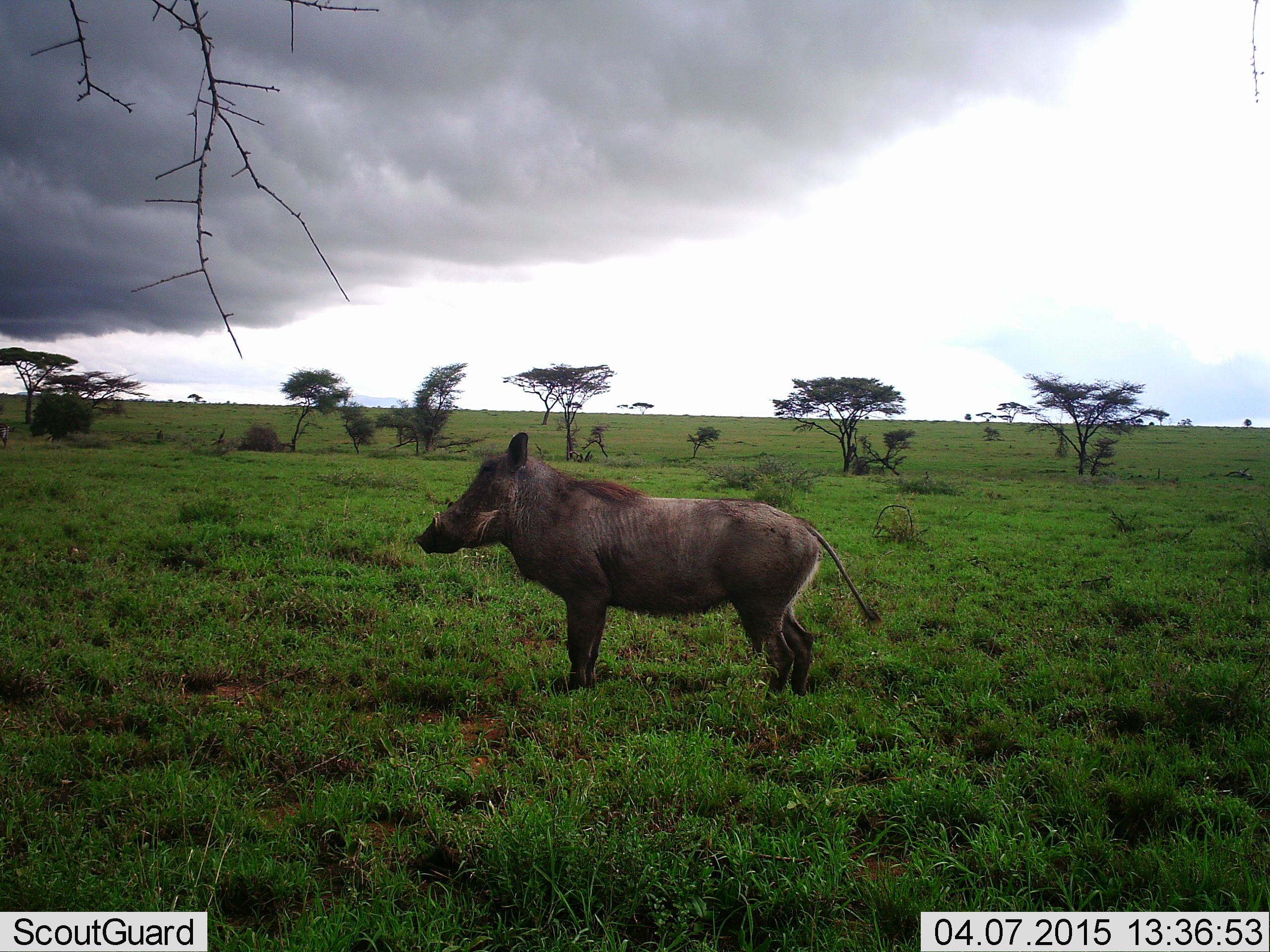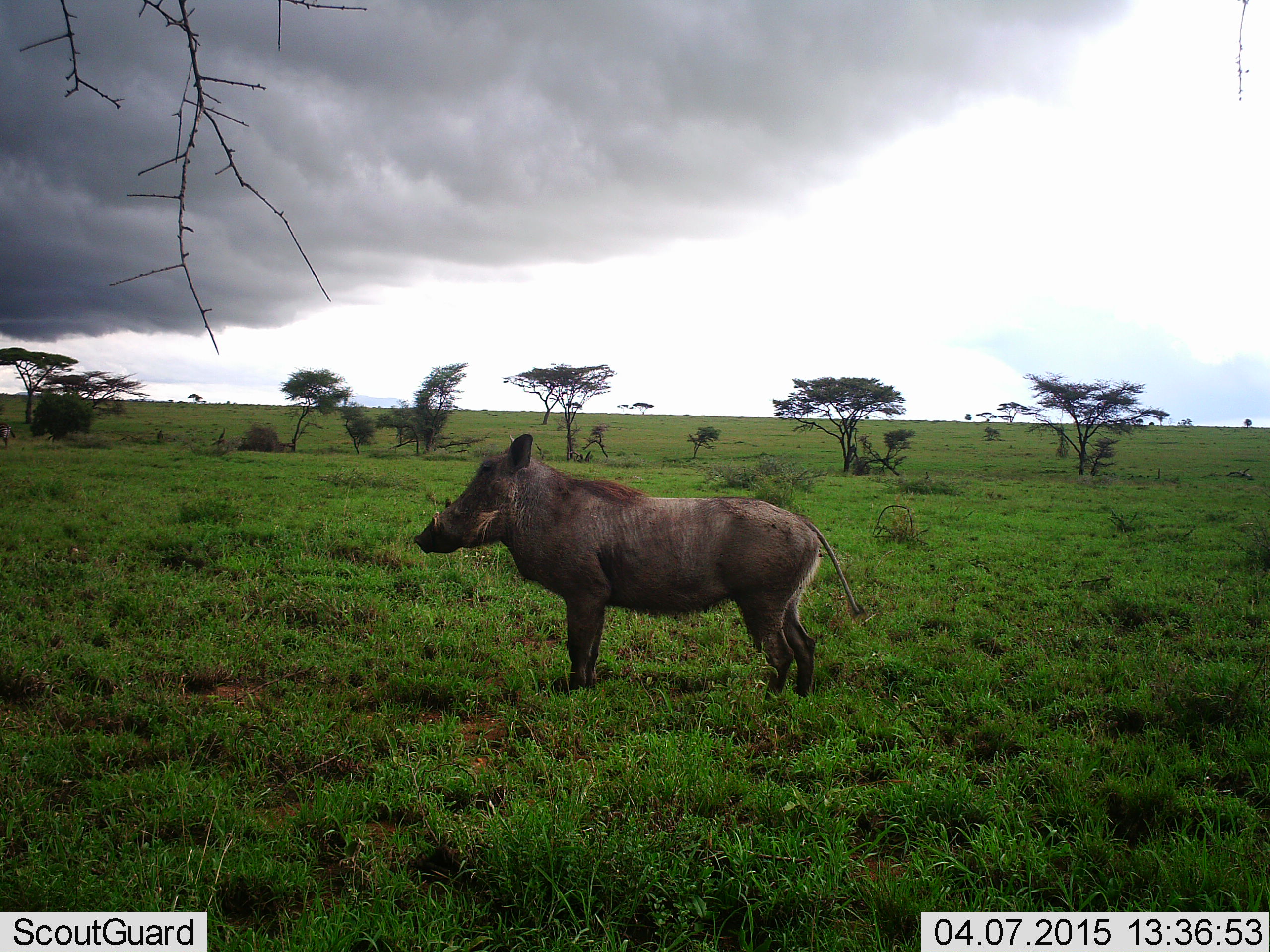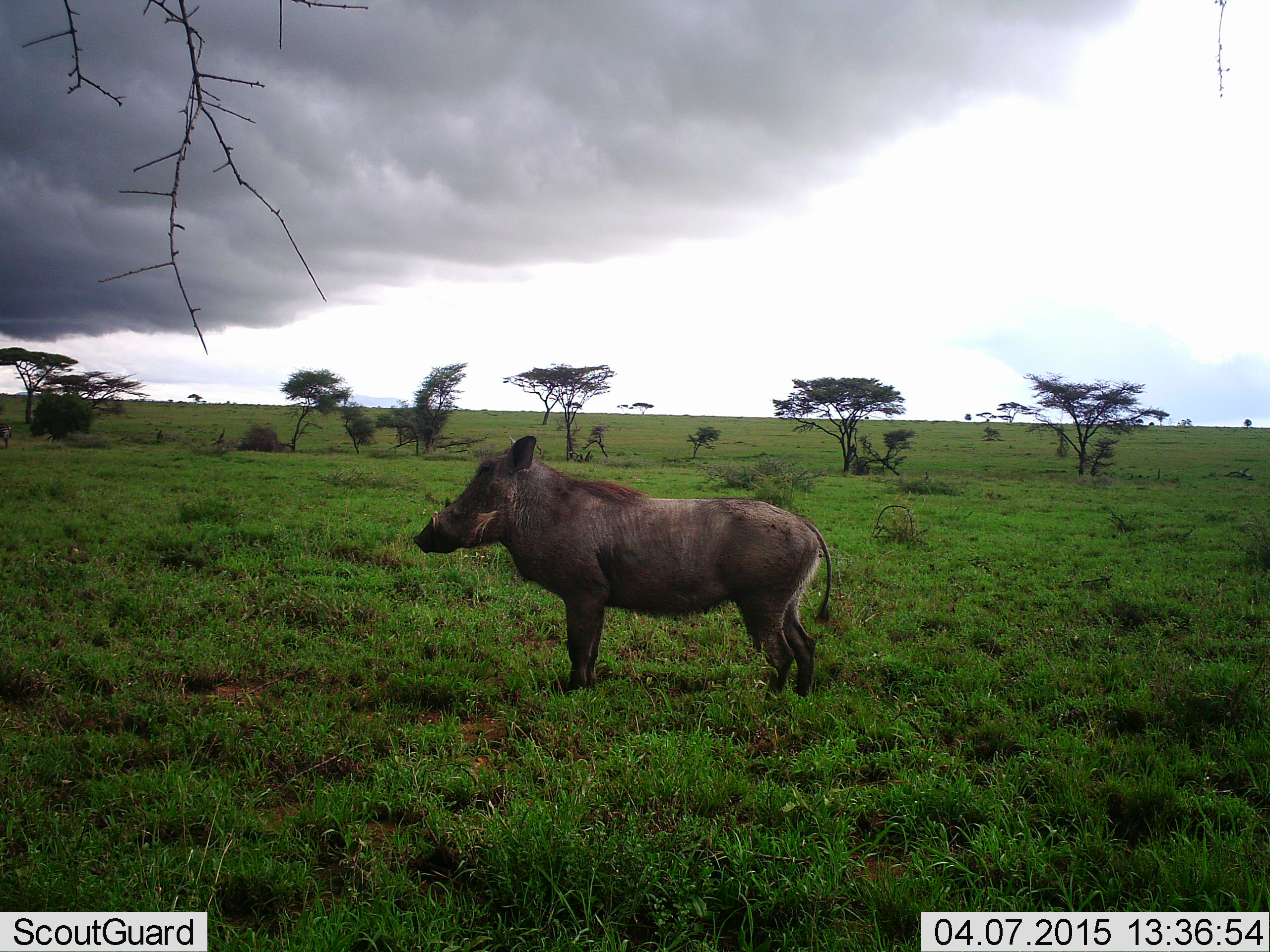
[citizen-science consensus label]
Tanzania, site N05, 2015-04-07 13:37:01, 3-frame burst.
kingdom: Animalia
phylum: Chordata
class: Mammalia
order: Artiodactyla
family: Suidae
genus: Phacochoerus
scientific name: Phacochoerus africanus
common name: warthog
Warthog (Phacochoerus africanus), count 1. Behavior (volunteer vote fractions): standing 100%, resting 0%, moving 0%, interacting 0%. Young present (vote fraction): 0%. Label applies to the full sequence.